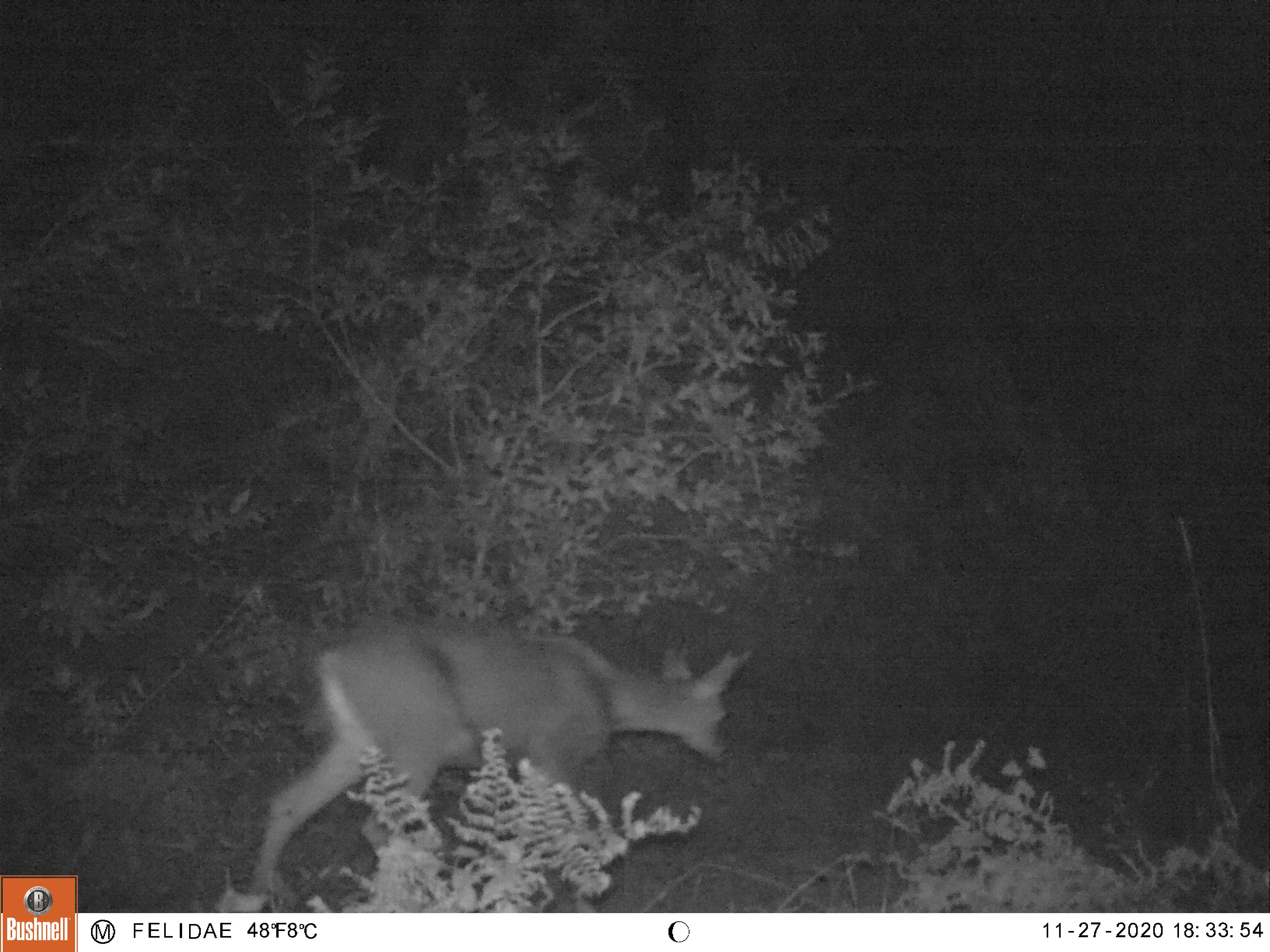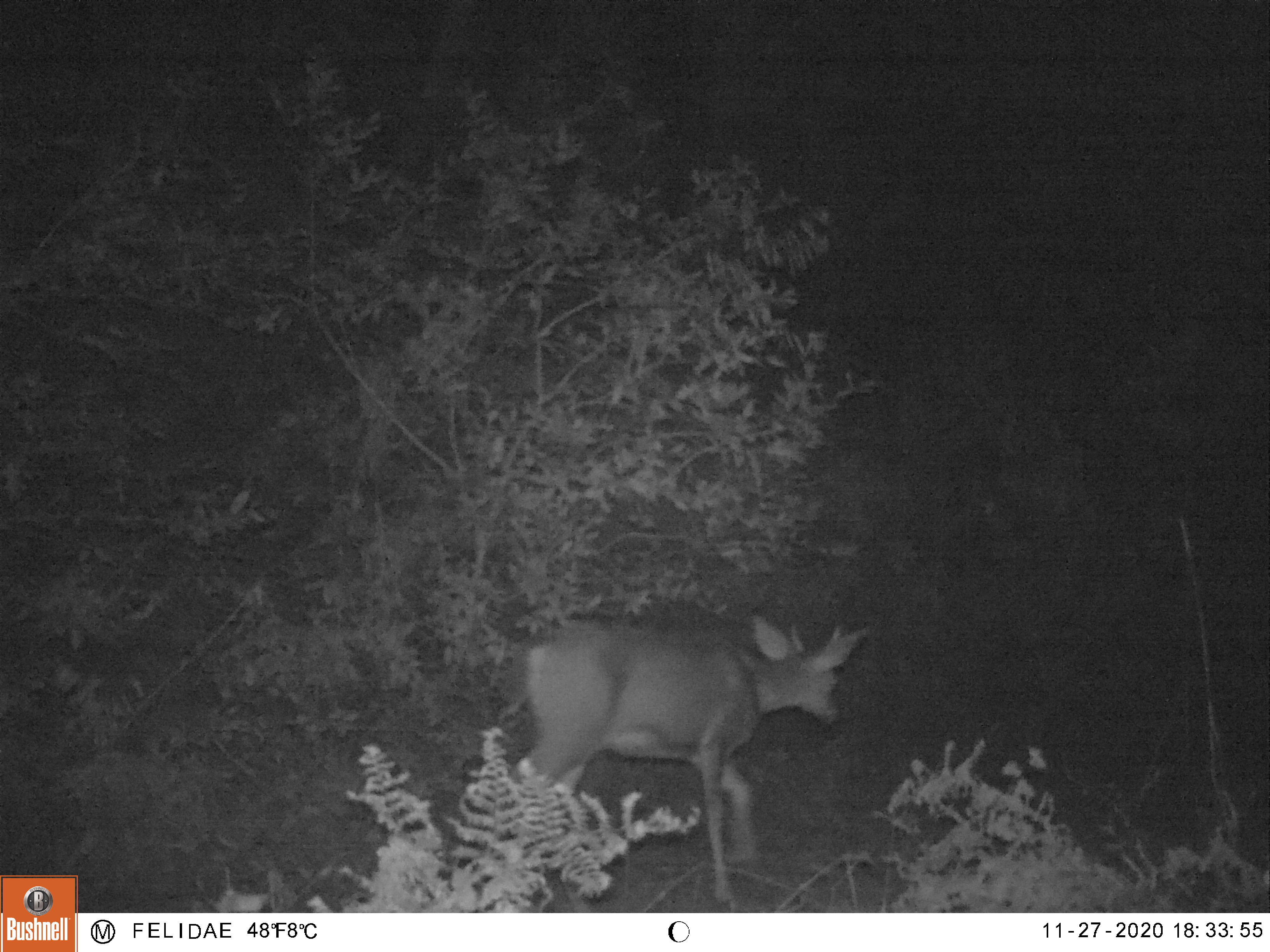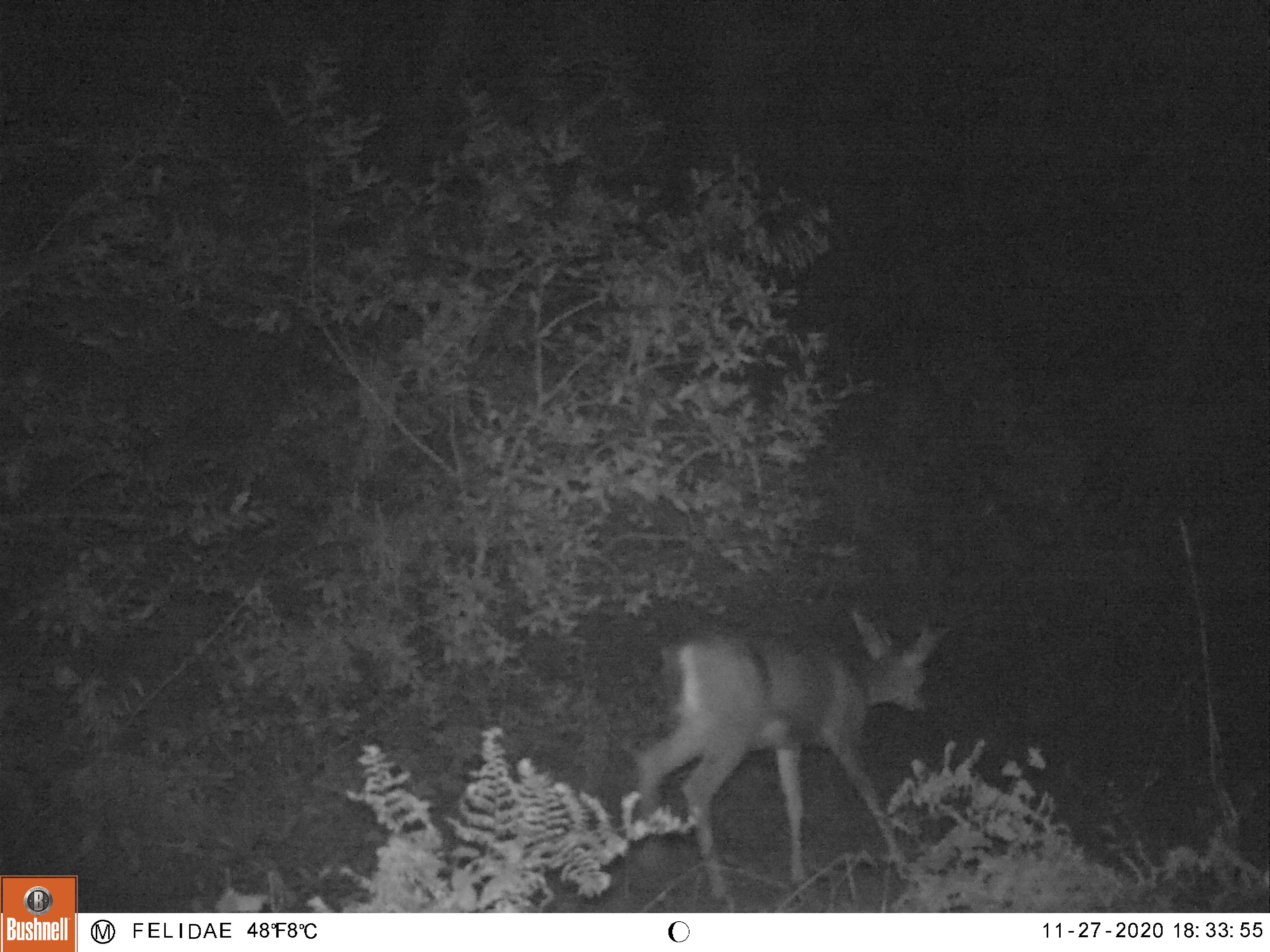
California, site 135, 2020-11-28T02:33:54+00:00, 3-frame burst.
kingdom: Animalia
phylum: Chordata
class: Mammalia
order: Artiodactyla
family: Cervidae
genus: Odocoileus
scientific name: Odocoileus hemionus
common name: mule deer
Mule deer (Odocoileus hemionus).